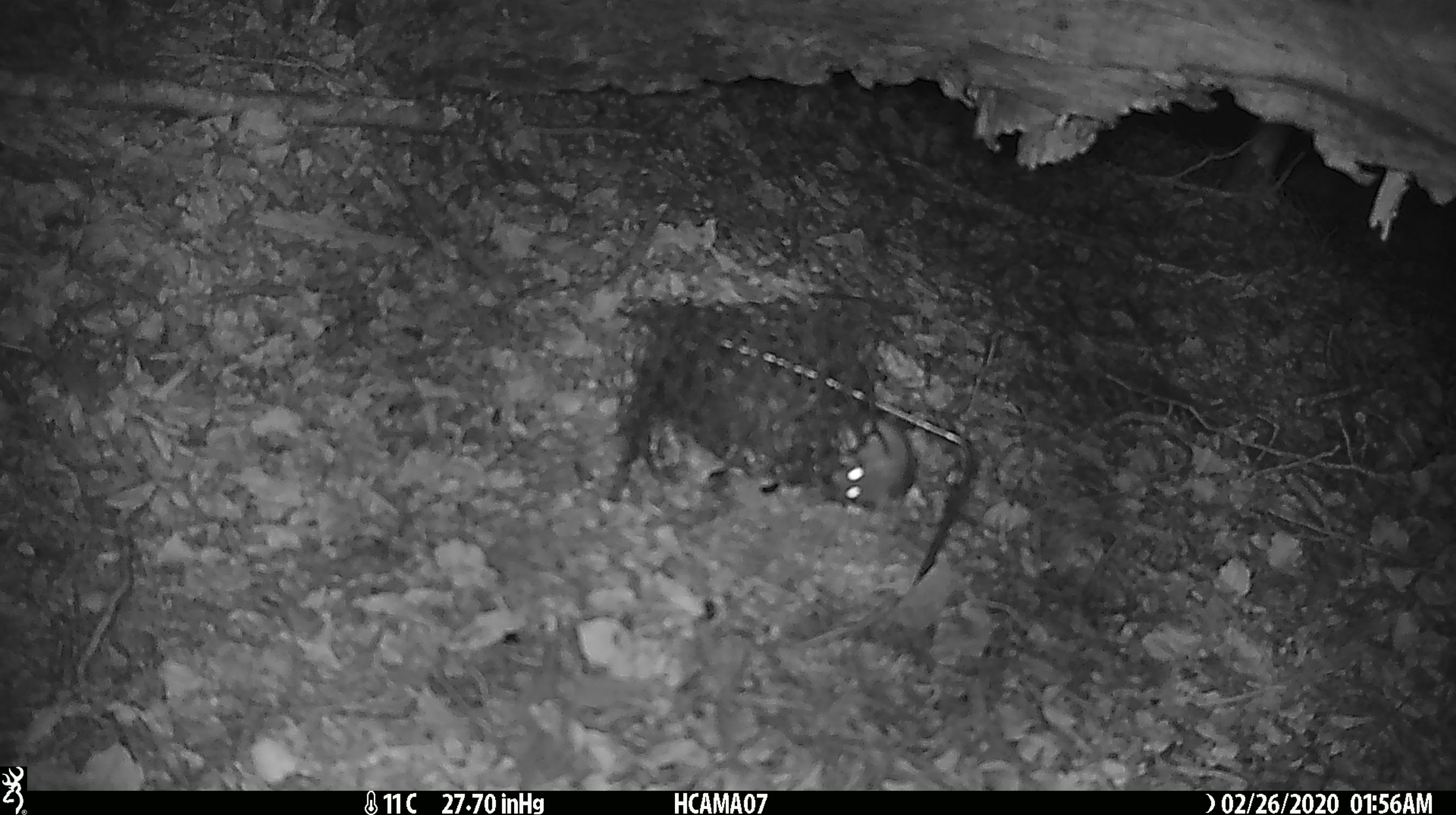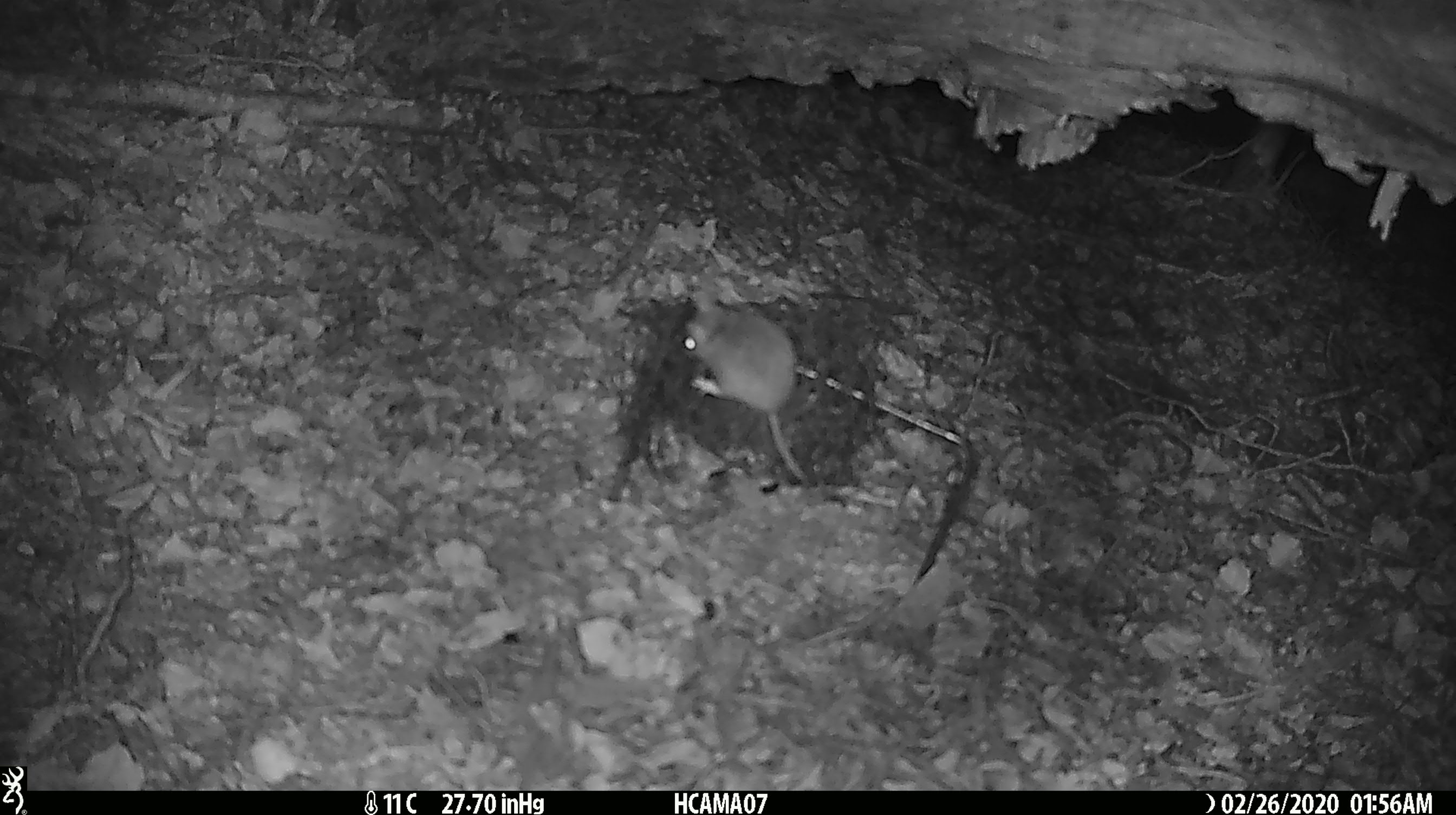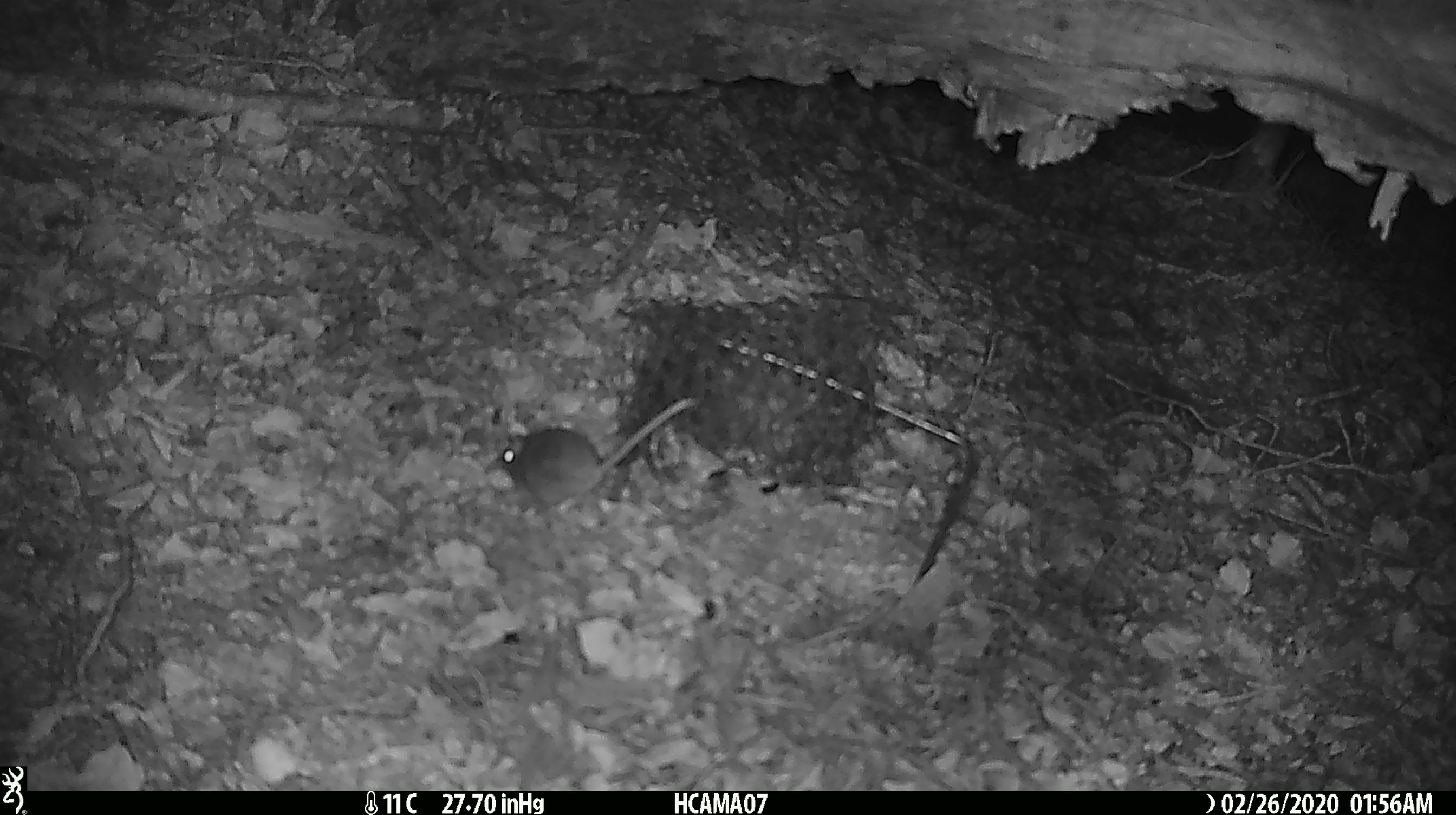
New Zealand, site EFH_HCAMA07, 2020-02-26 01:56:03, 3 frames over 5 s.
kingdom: Animalia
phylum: Chordata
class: Mammalia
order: Rodentia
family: Muridae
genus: Mus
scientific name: Mus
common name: mouse